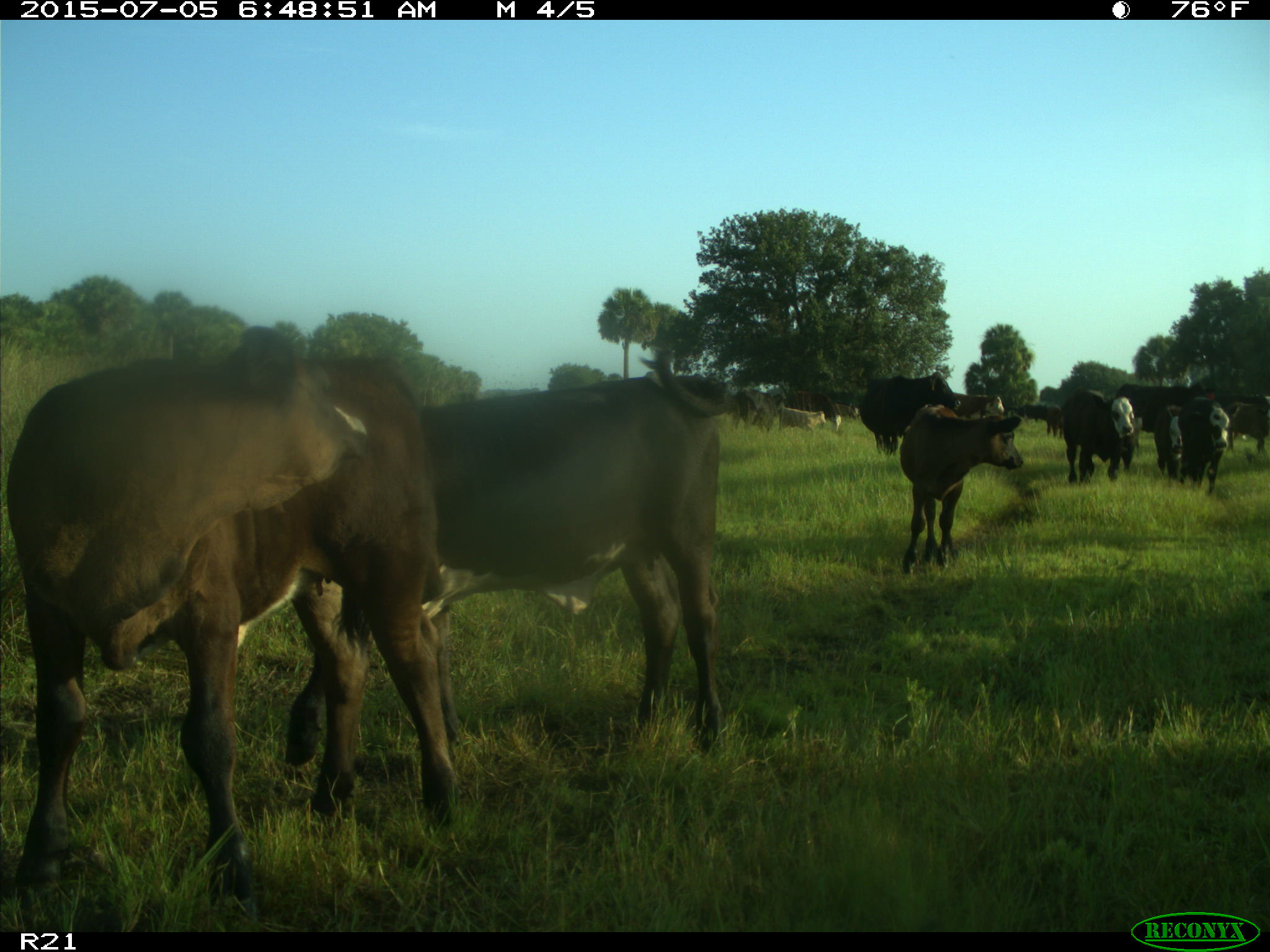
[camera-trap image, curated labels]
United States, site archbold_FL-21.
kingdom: Animalia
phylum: Chordata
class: Mammalia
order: Artiodactyla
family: Bovidae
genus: Bos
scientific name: Bos taurus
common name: domestic cow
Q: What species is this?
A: Bos taurus (domestic cow).